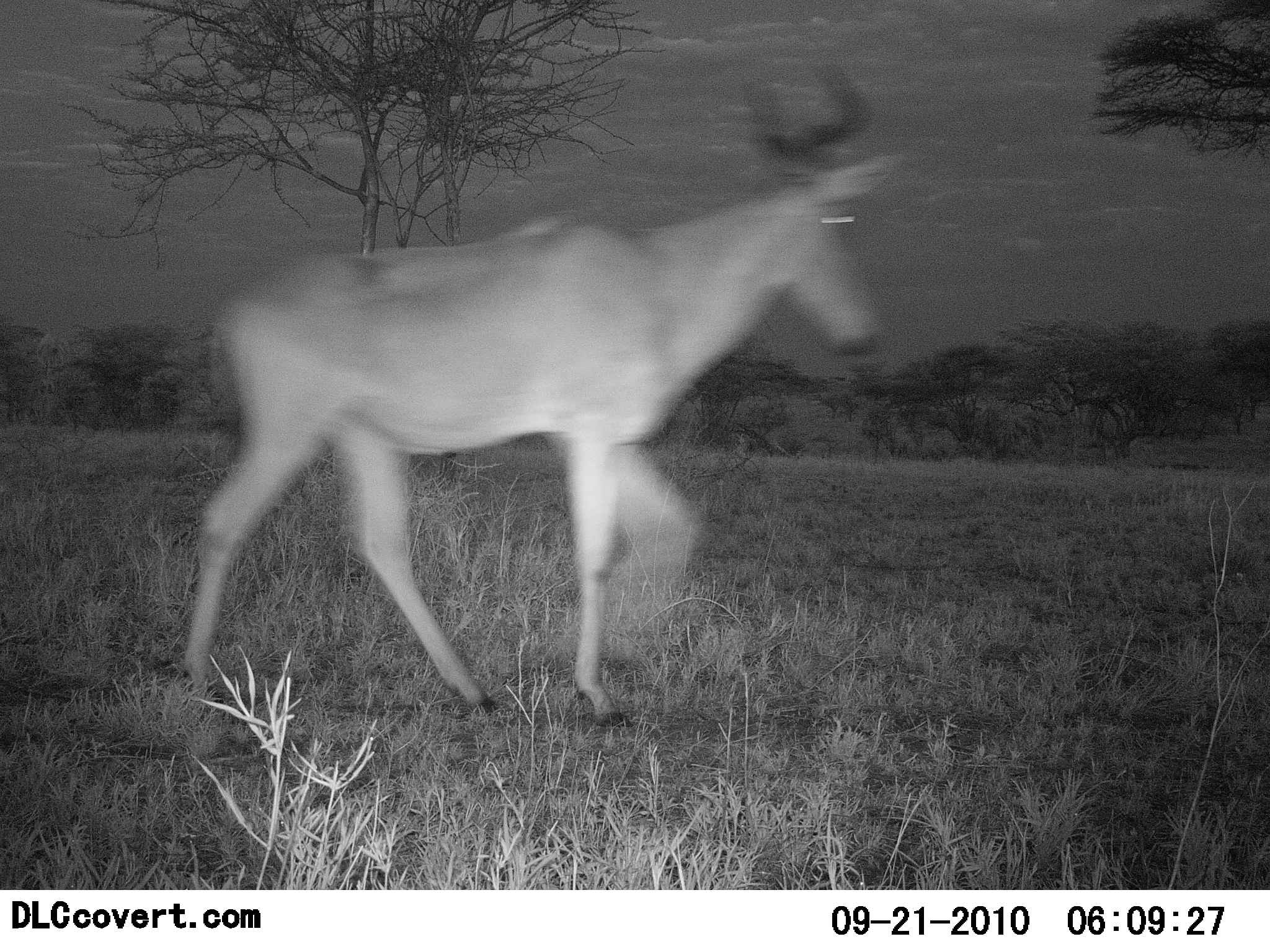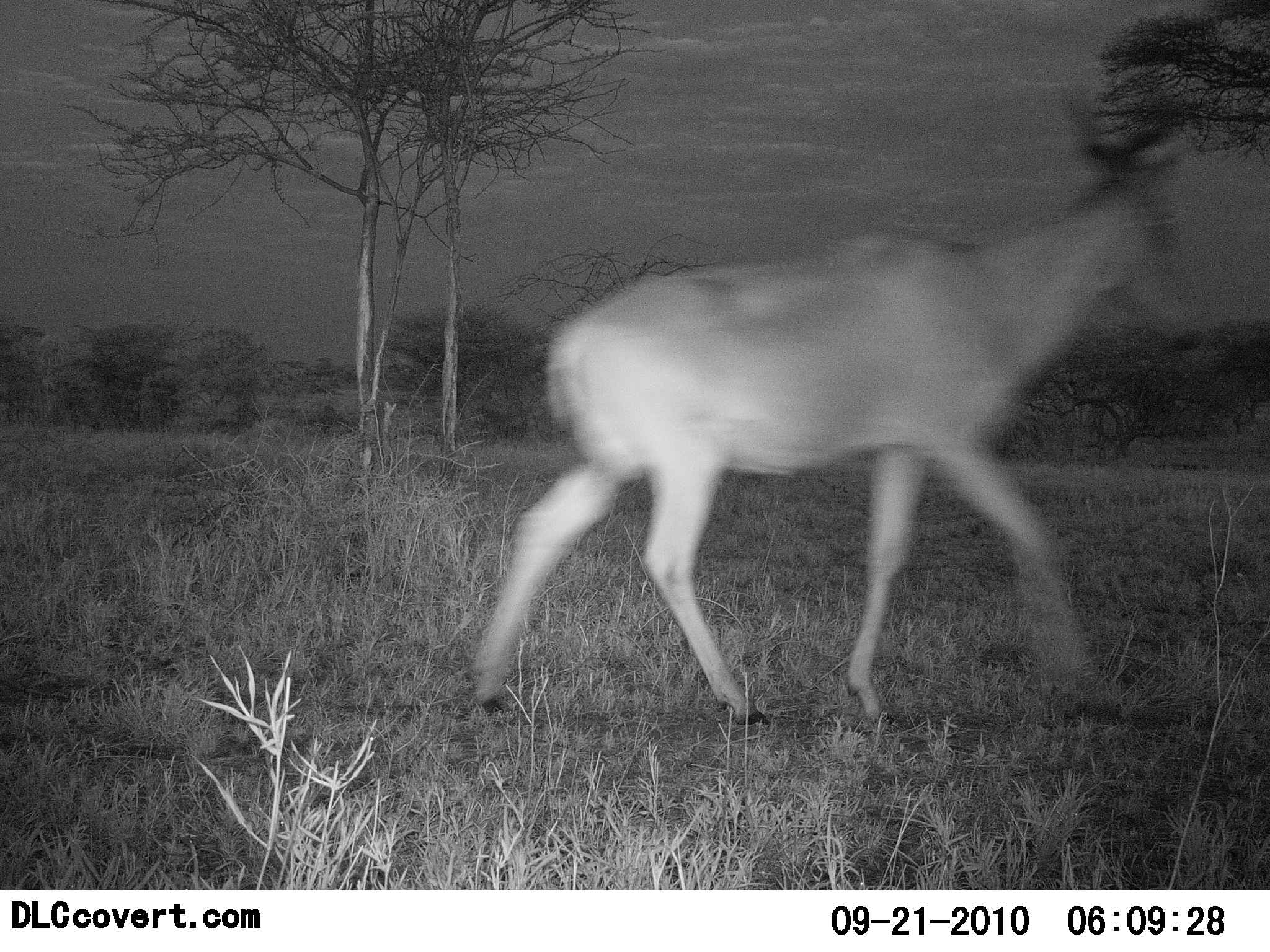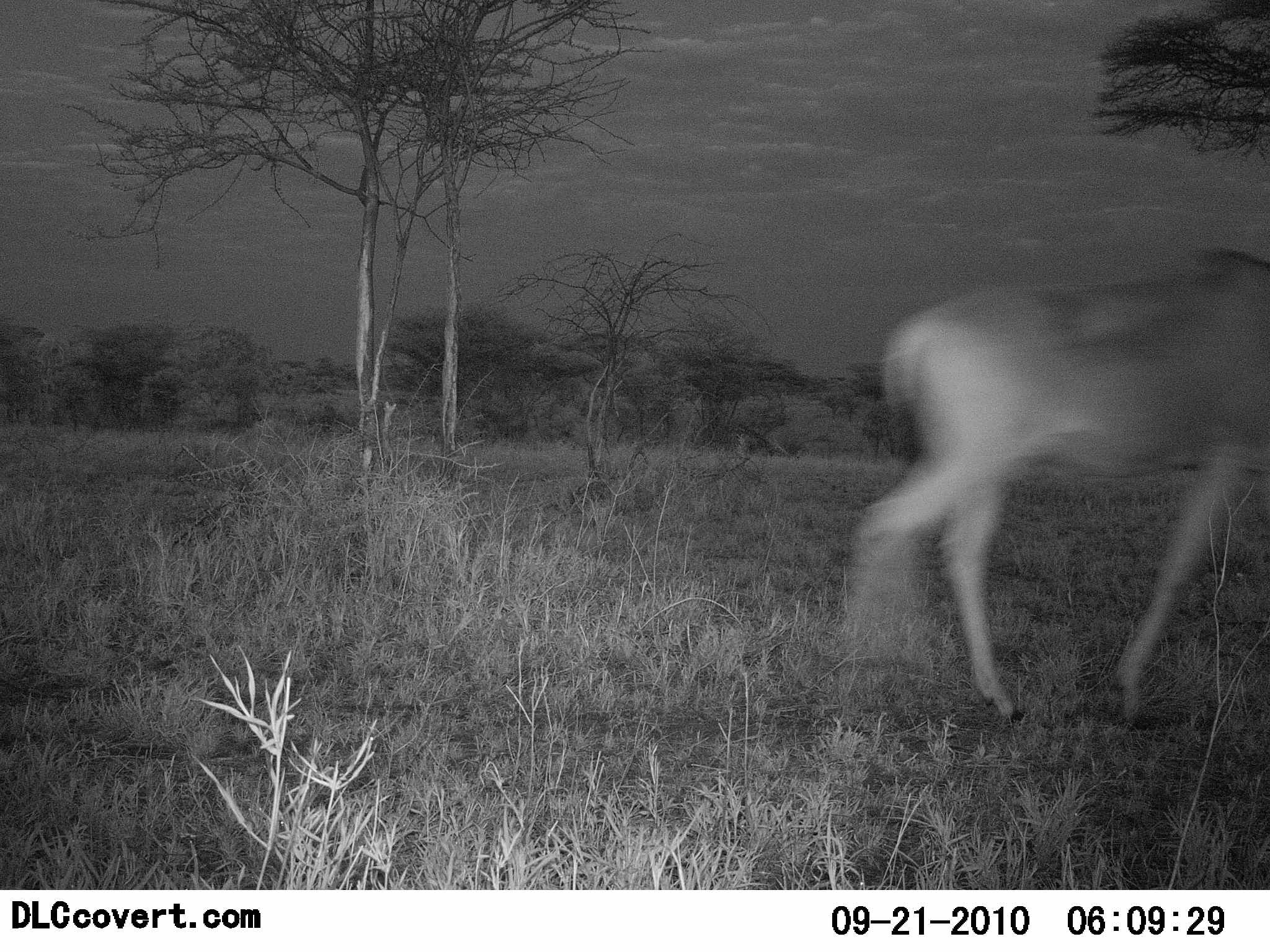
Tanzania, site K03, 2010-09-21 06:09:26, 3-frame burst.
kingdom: Animalia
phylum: Chordata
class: Mammalia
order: Artiodactyla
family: Bovidae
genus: Alcelaphus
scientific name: Alcelaphus buselaphus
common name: hartebeest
Hartebeest (Alcelaphus buselaphus), count 1. Behavior (volunteer vote fractions): standing 0%, resting 0%, moving 100%, interacting 0%. Young present (vote fraction): 0%. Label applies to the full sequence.